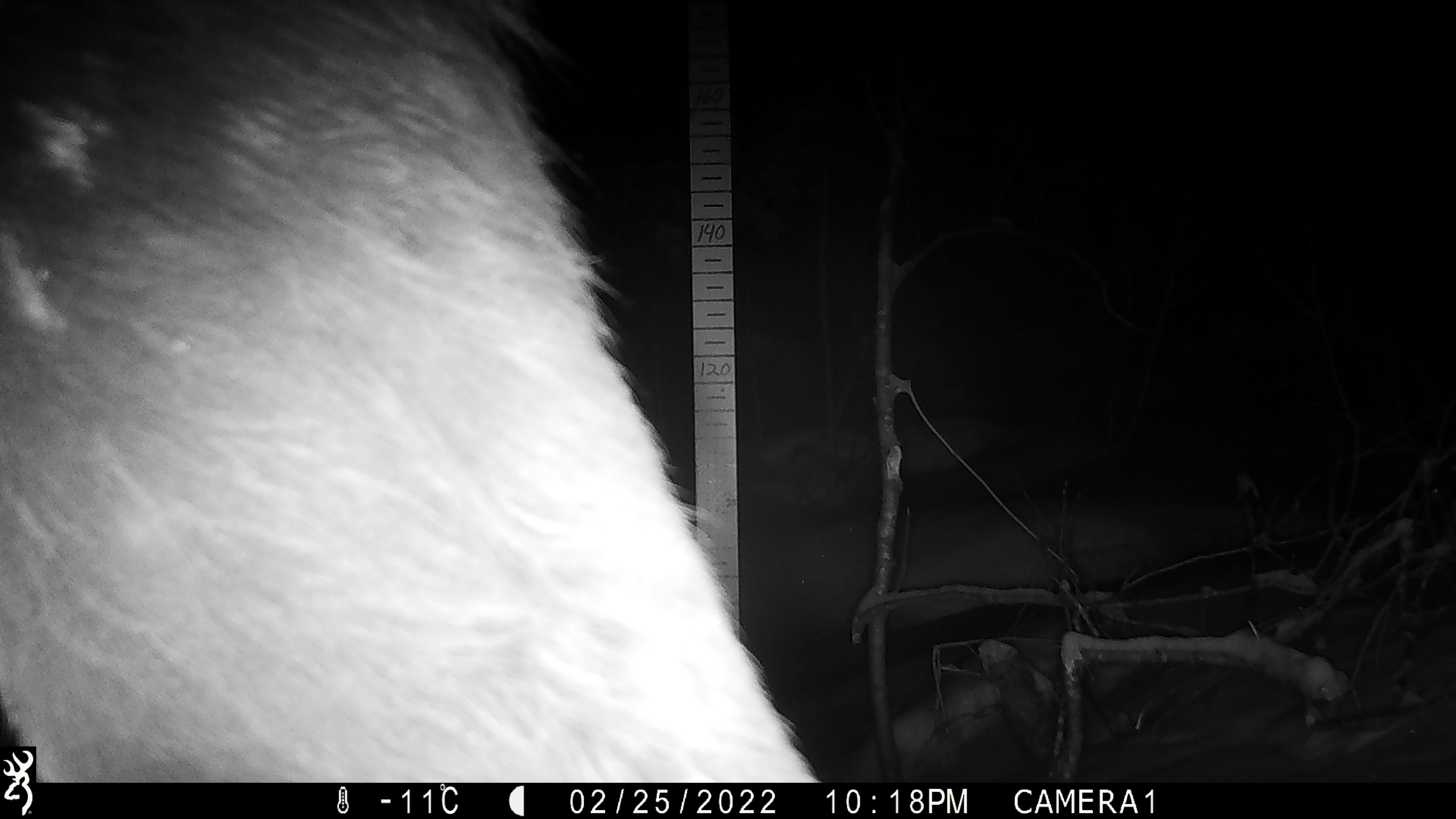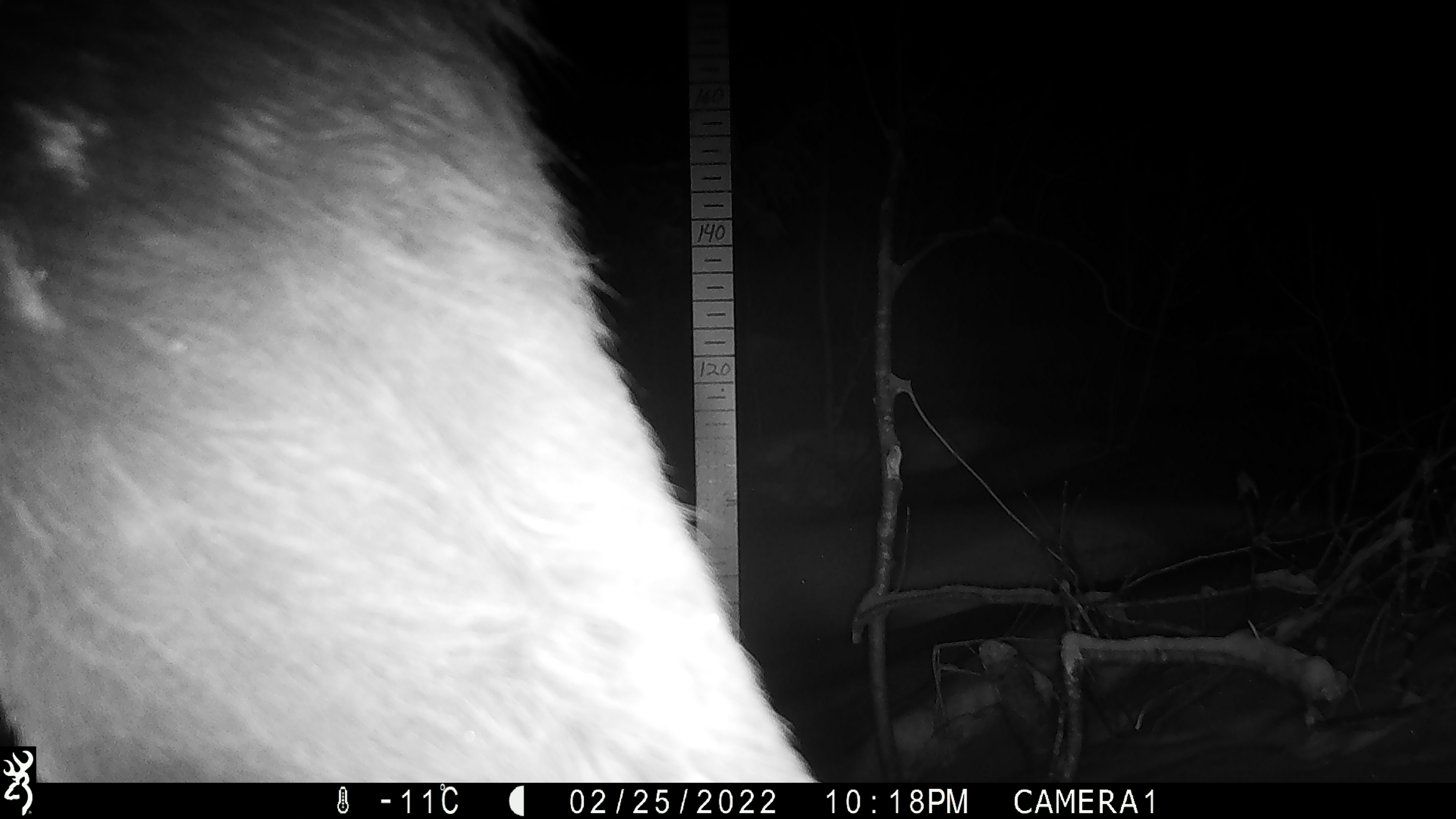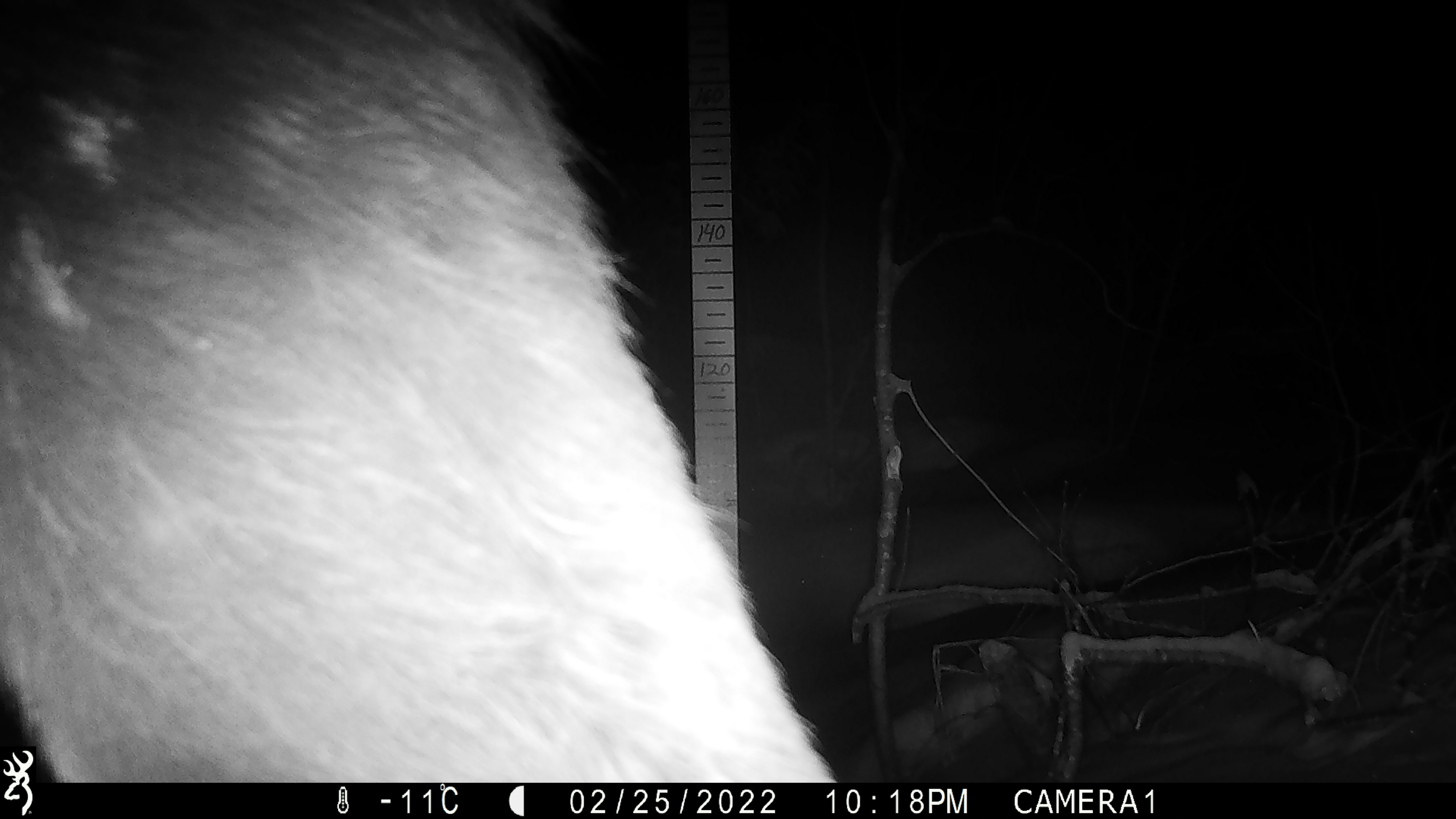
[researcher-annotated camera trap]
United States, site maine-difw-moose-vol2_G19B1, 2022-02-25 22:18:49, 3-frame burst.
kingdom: Animalia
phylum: Chordata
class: Mammalia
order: Artiodactyla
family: Cervidae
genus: Alces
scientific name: Alces alces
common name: moose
Moose (Alces alces).